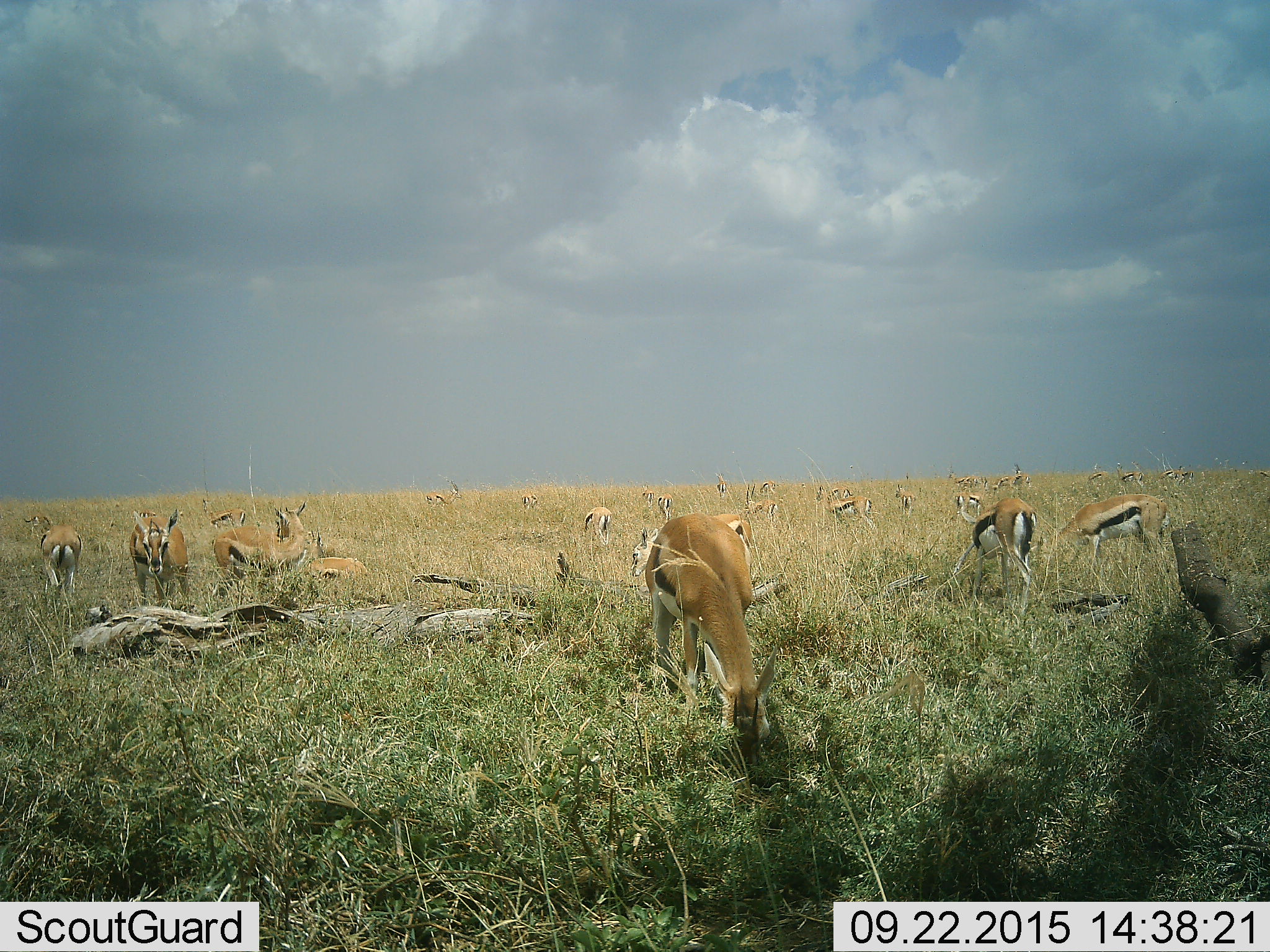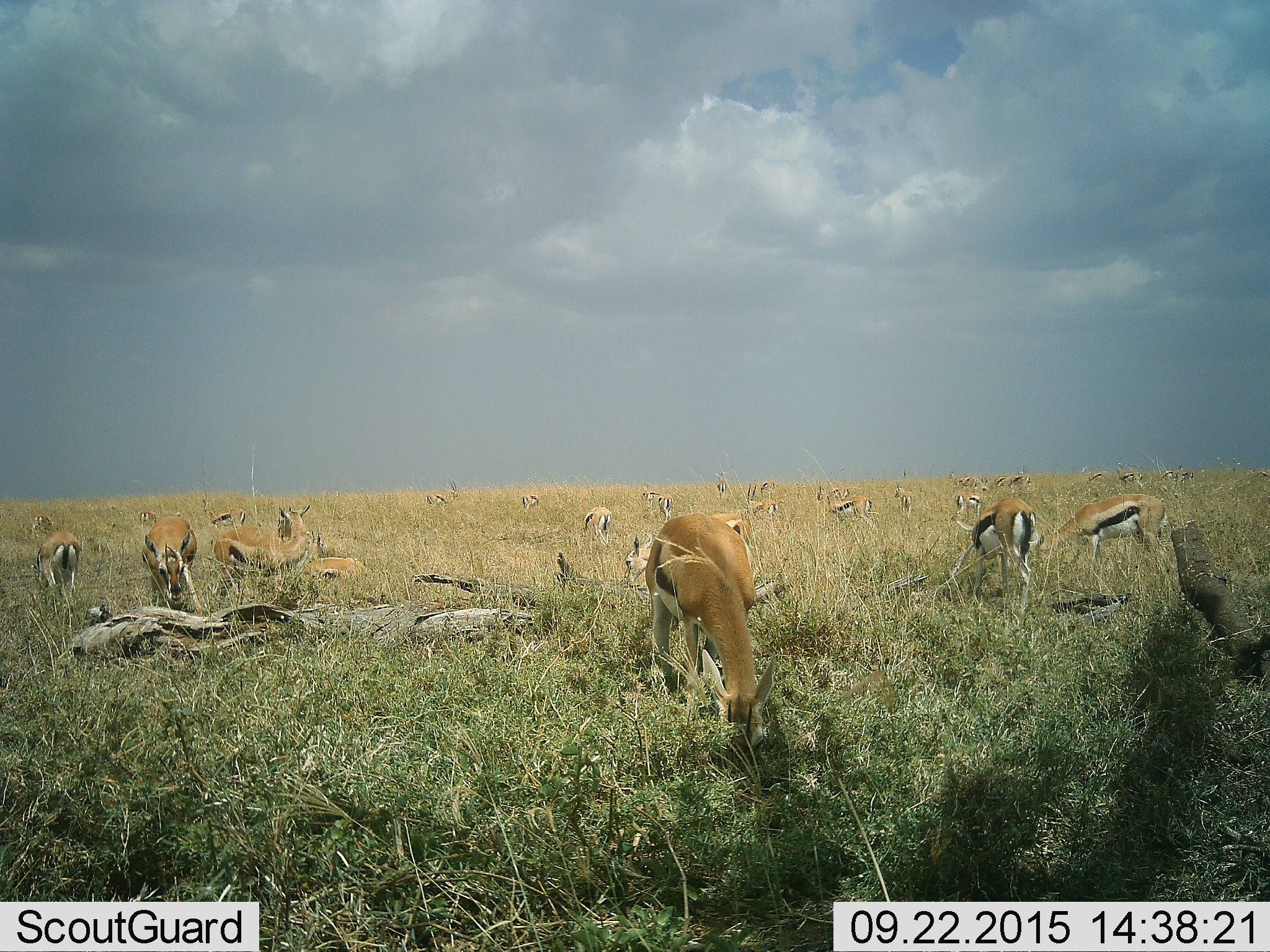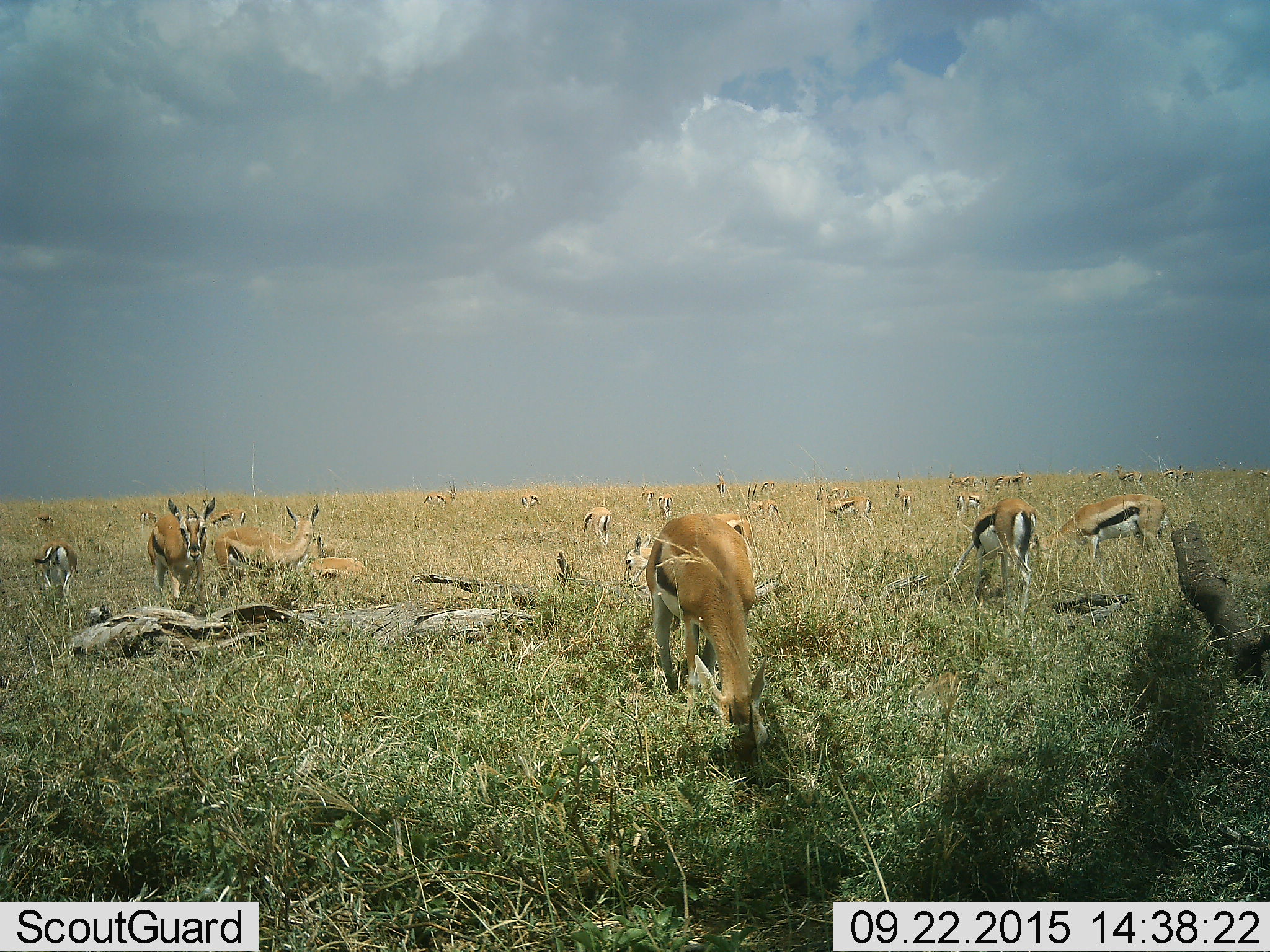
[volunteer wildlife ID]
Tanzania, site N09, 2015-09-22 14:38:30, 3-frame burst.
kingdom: Animalia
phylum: Chordata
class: Mammalia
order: Artiodactyla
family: Bovidae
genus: Eudorcas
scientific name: Eudorcas thomsonii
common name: thomson's gazelle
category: gazellethomsons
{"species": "gazellethomsons (thomson's gazelle) (Eudorcas thomsonii)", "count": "11-50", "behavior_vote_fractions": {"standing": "75%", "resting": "50%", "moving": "38%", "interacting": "12%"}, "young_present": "12%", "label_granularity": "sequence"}